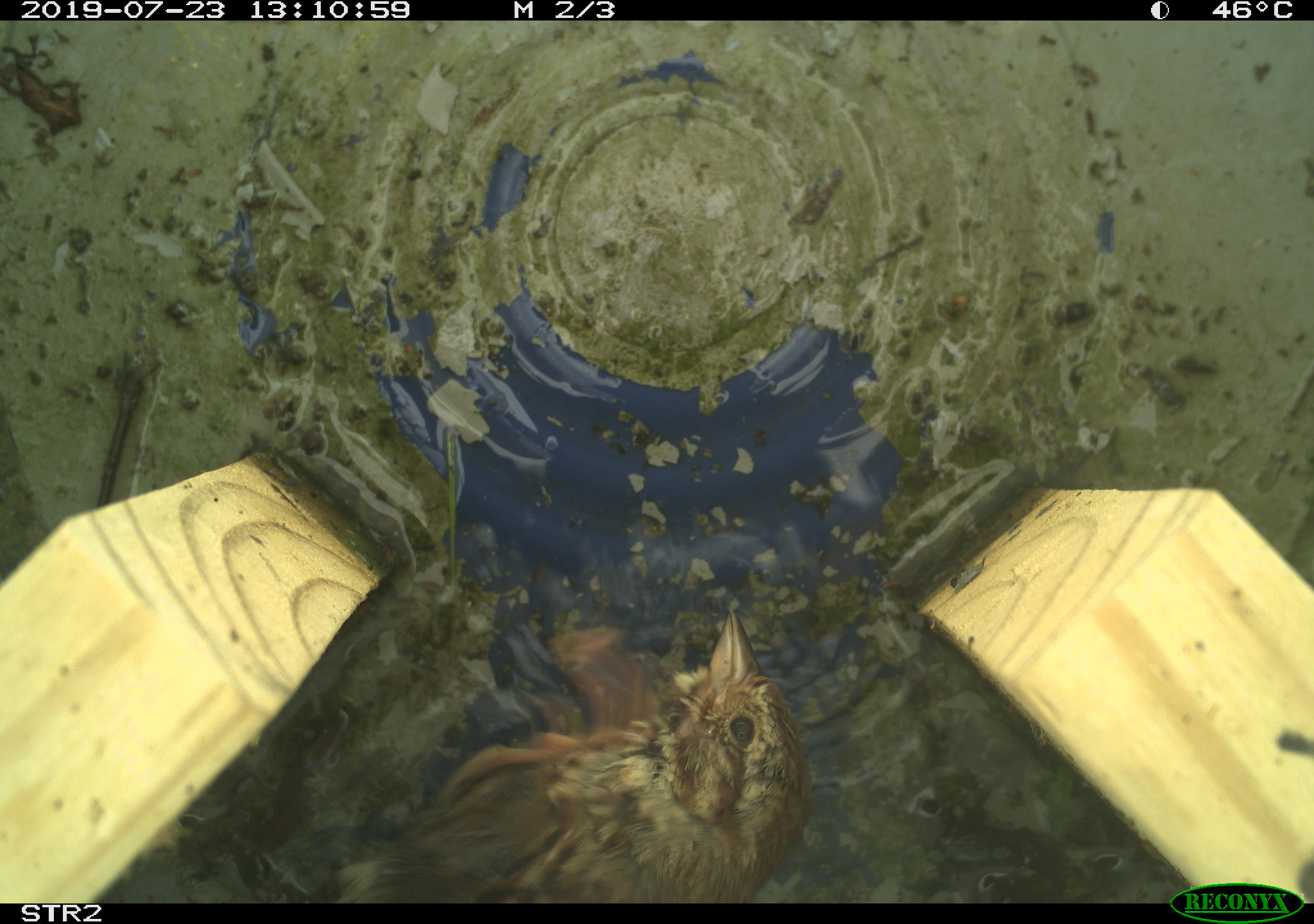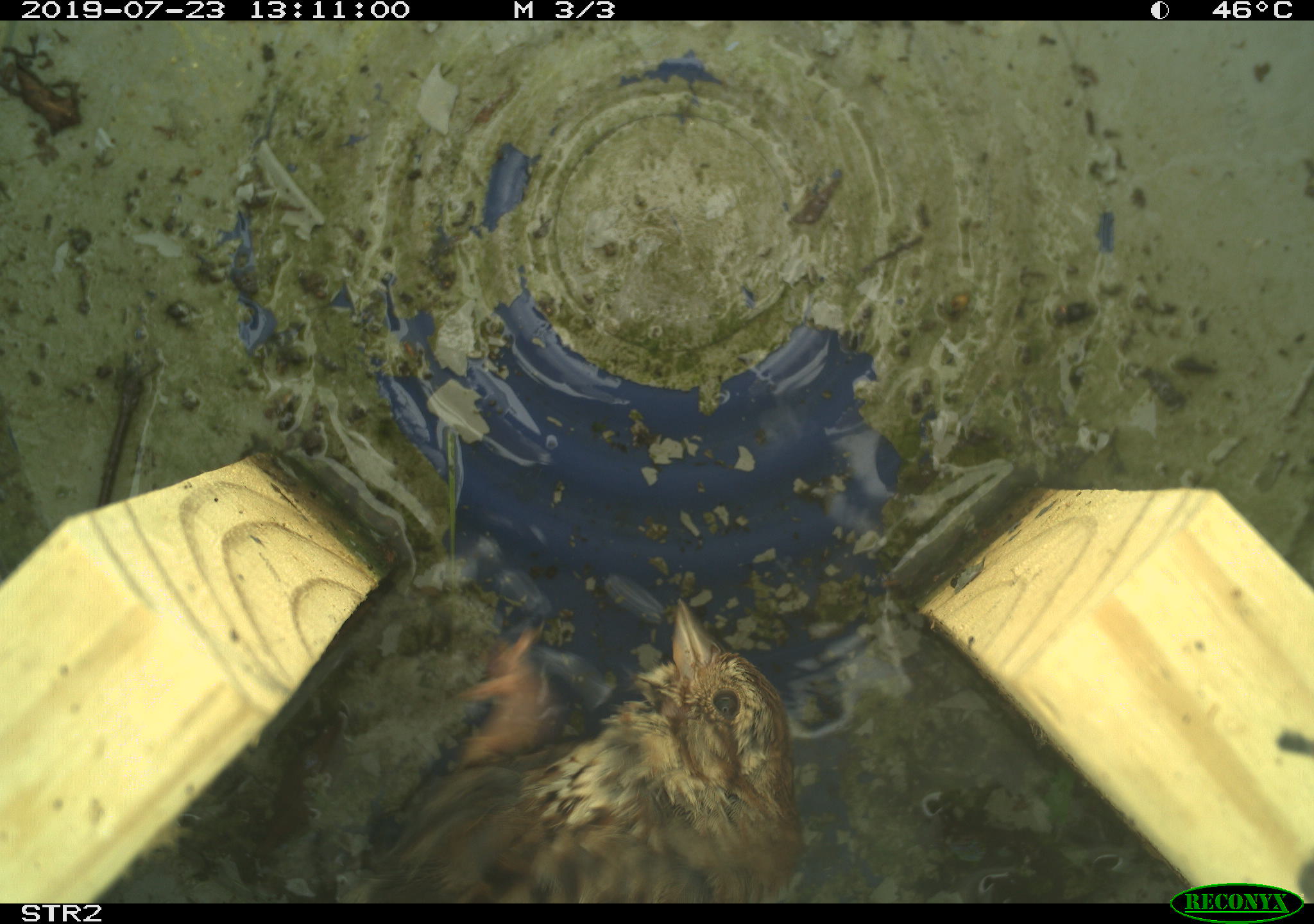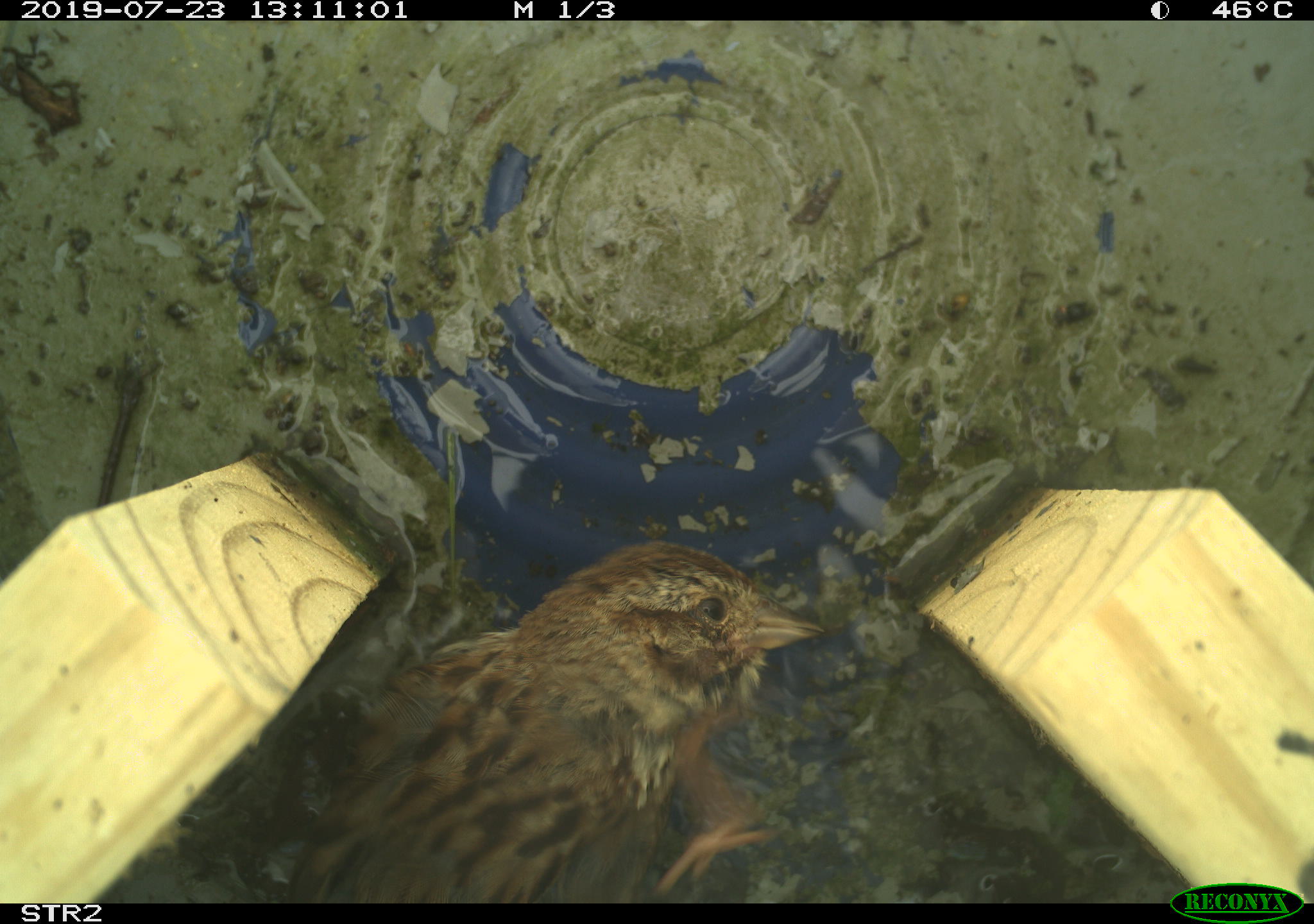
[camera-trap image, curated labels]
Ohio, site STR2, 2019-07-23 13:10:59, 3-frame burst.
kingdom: Animalia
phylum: Chordata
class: Aves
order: Passeriformes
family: Passerellidae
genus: Melospiza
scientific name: Melospiza melodia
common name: song sparrow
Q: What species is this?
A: Song sparrow (Melospiza melodia).